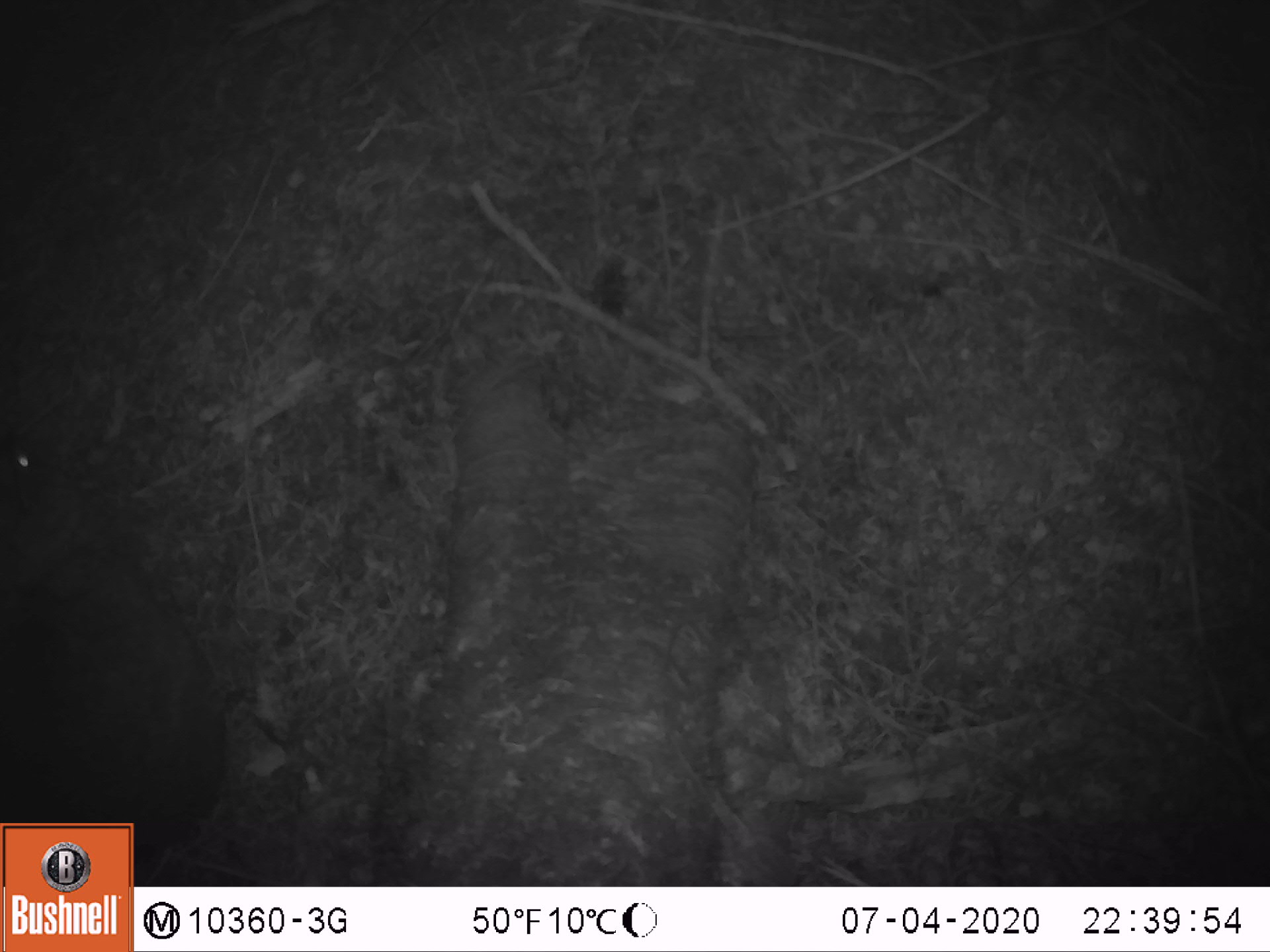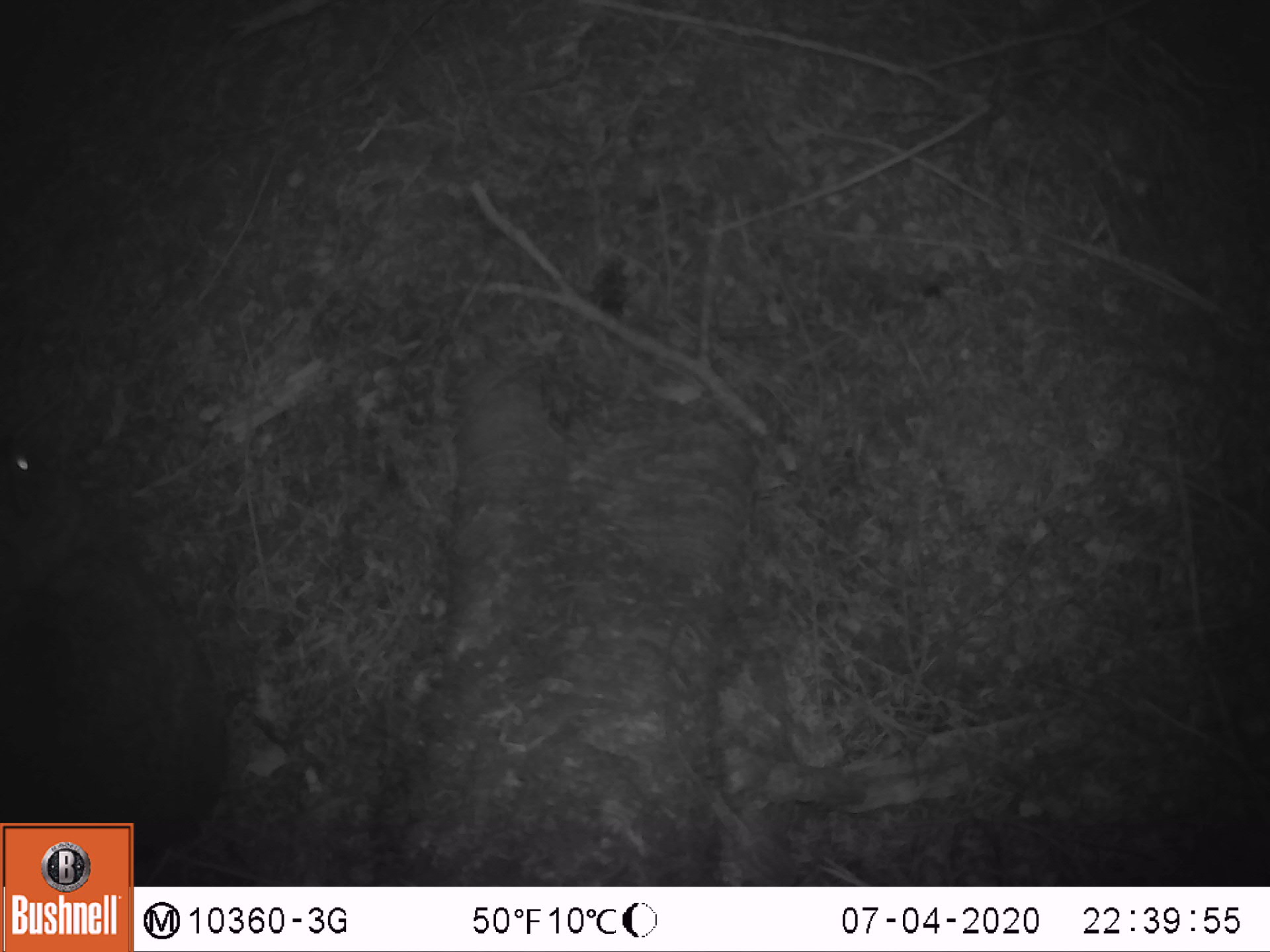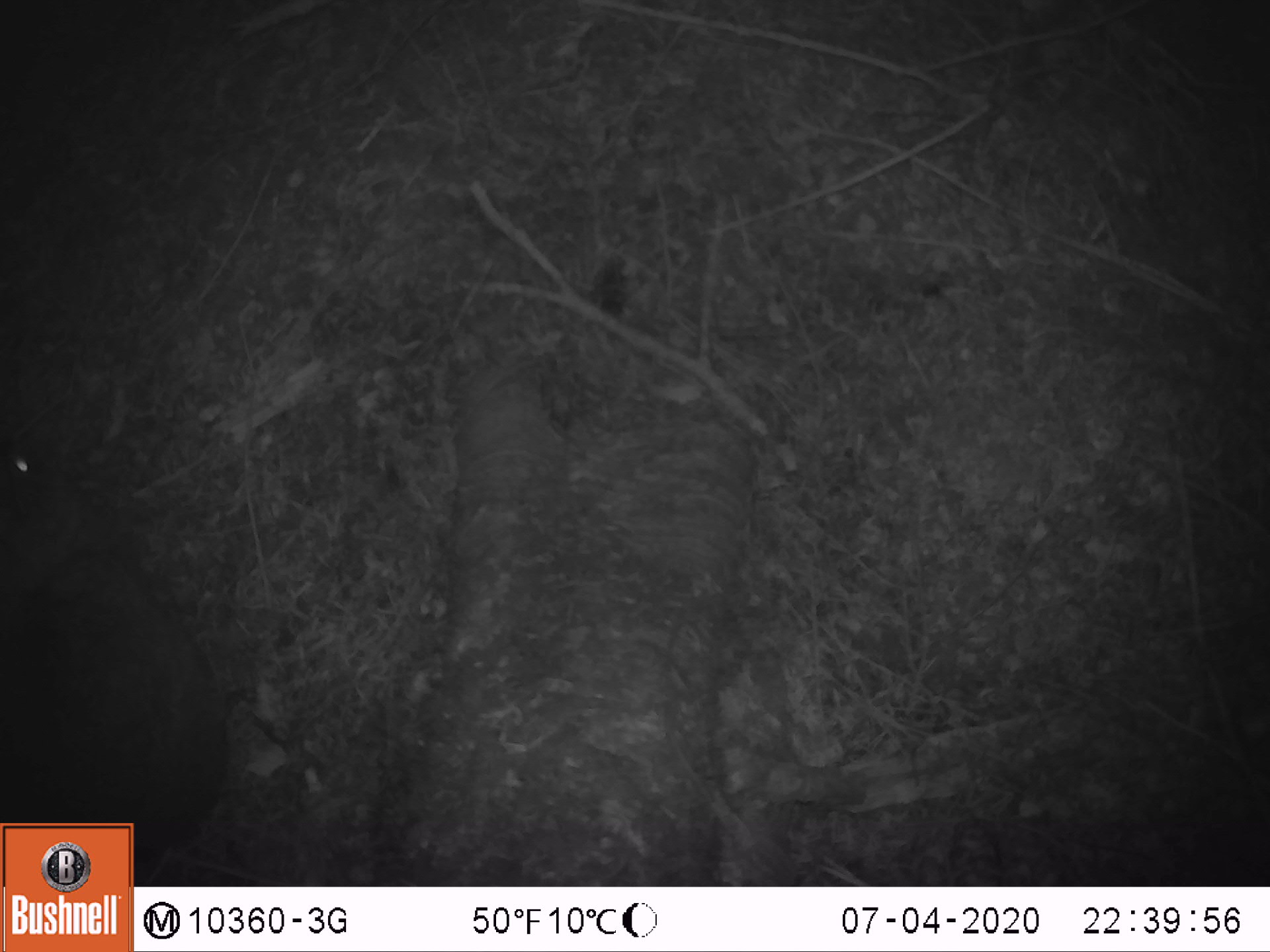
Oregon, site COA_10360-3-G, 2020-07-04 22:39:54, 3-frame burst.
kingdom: Animalia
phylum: Chordata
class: Mammalia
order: Lagomorpha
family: Leporidae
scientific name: Leporidae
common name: hares and rabbits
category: leporidae family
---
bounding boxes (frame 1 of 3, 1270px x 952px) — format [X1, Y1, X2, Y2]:
leporidae family: [5, 430, 220, 814]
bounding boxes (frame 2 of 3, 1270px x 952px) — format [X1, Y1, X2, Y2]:
leporidae family: [7, 426, 228, 813]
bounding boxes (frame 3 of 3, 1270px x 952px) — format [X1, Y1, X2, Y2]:
leporidae family: [5, 438, 217, 812]